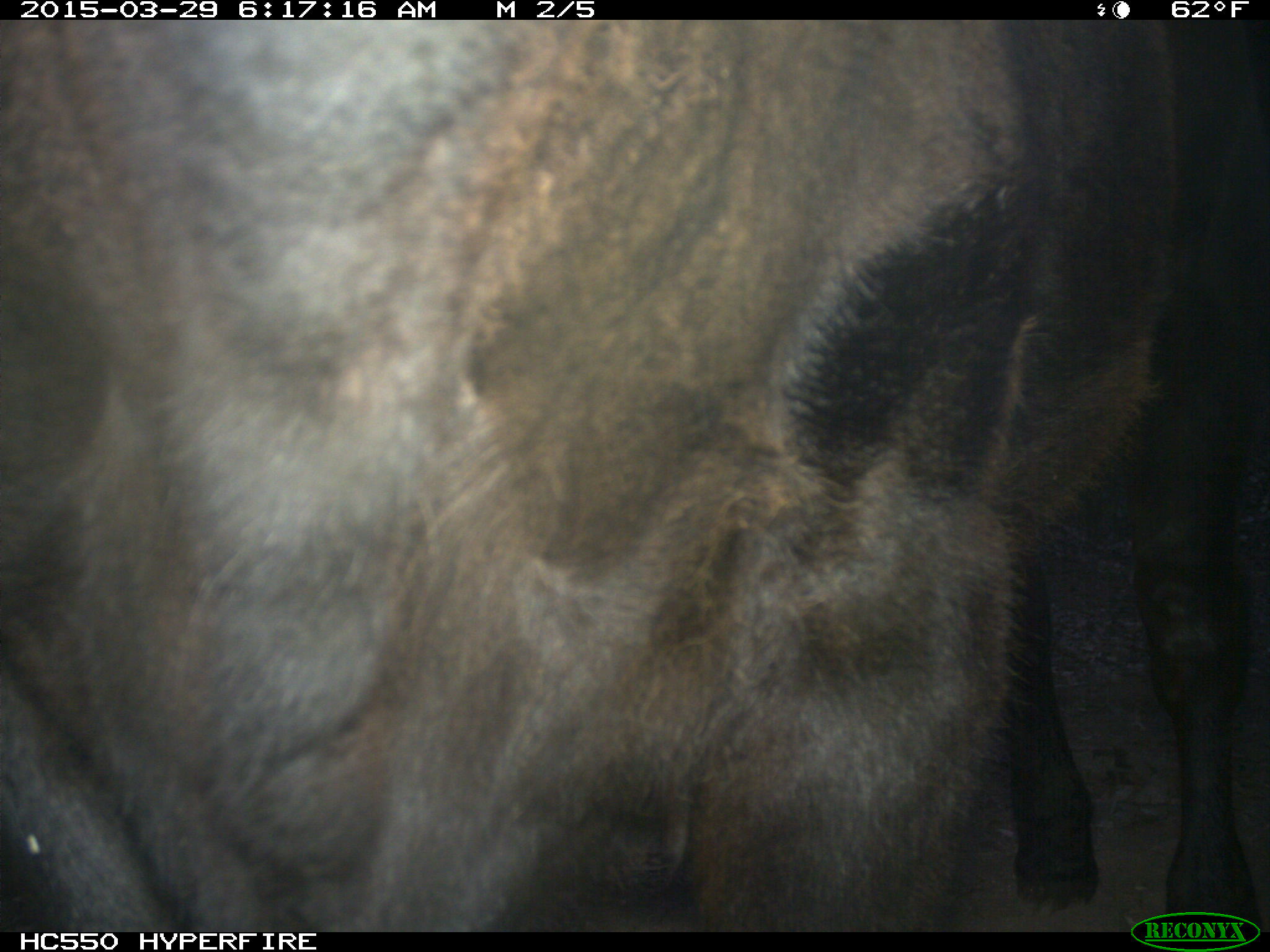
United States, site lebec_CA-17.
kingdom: Animalia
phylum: Chordata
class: Mammalia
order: Artiodactyla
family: Bovidae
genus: Bos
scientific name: Bos taurus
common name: domestic cow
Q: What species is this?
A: Bos taurus (domestic cow).